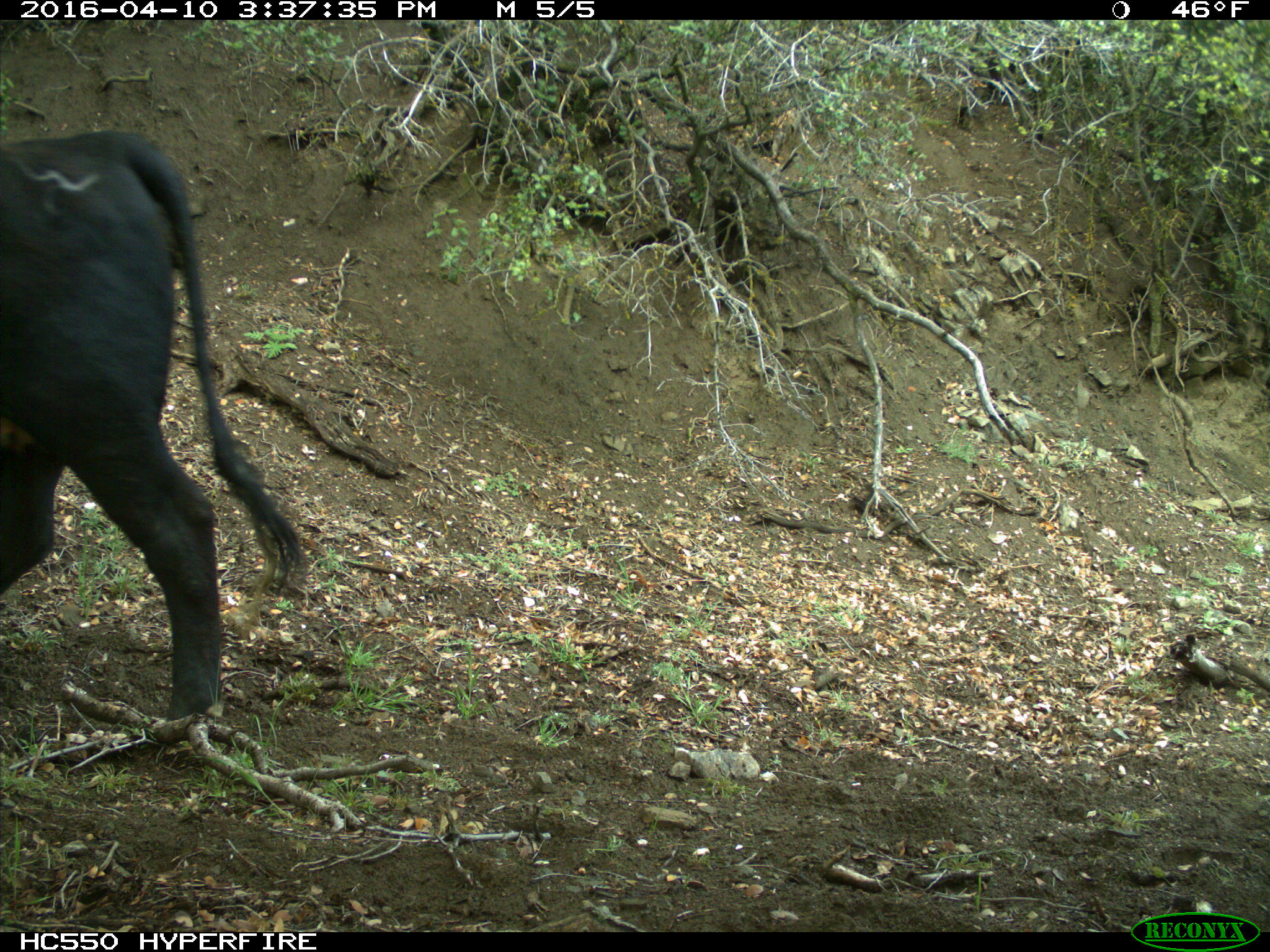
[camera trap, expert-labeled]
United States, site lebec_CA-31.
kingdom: Animalia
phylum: Chordata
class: Mammalia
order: Artiodactyla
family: Bovidae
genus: Bos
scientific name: Bos taurus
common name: domestic cow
Bos taurus (domestic cow).